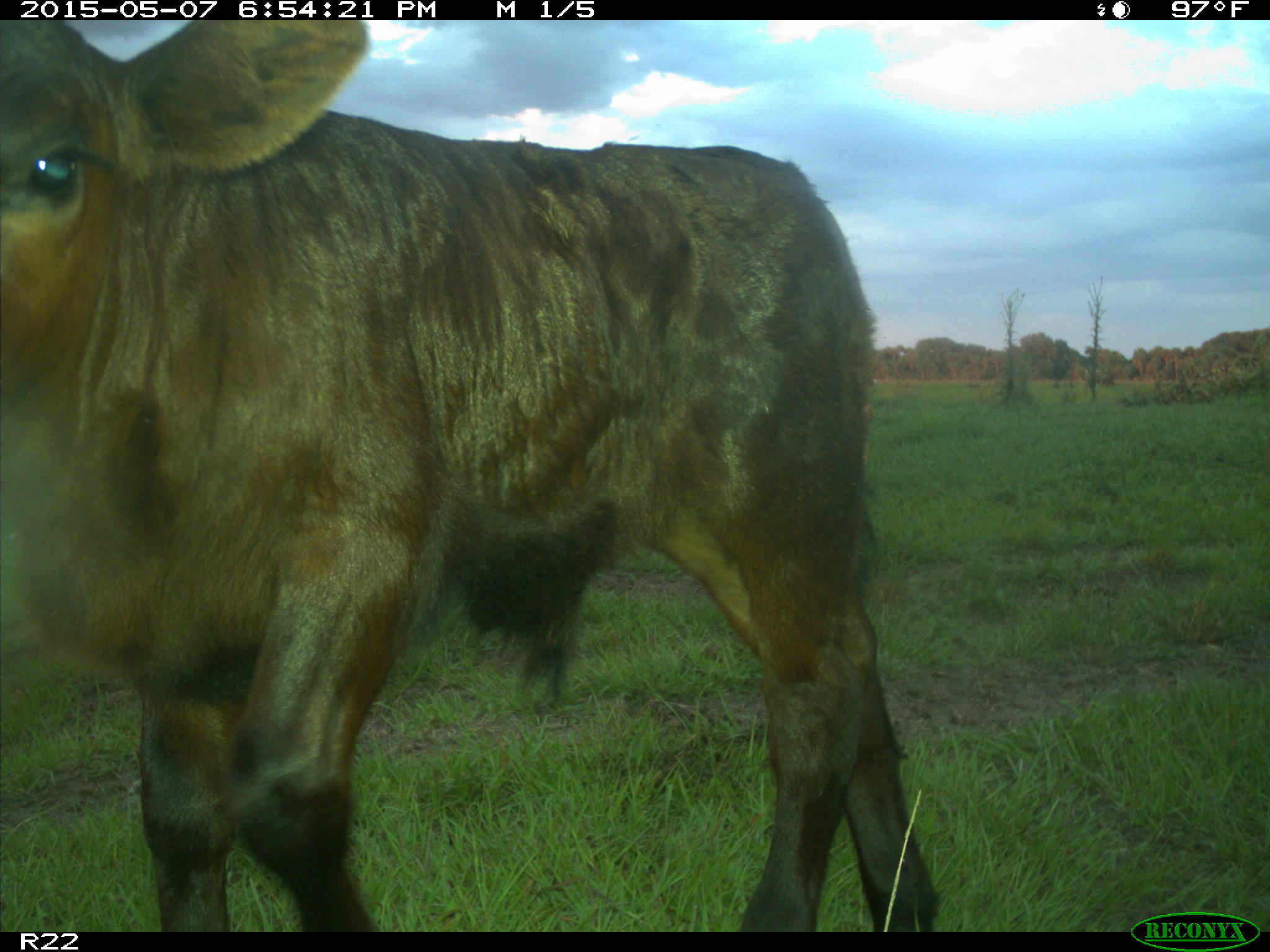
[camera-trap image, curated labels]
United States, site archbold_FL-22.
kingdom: Animalia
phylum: Chordata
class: Mammalia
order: Artiodactyla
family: Bovidae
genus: Bos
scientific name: Bos taurus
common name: domestic cow